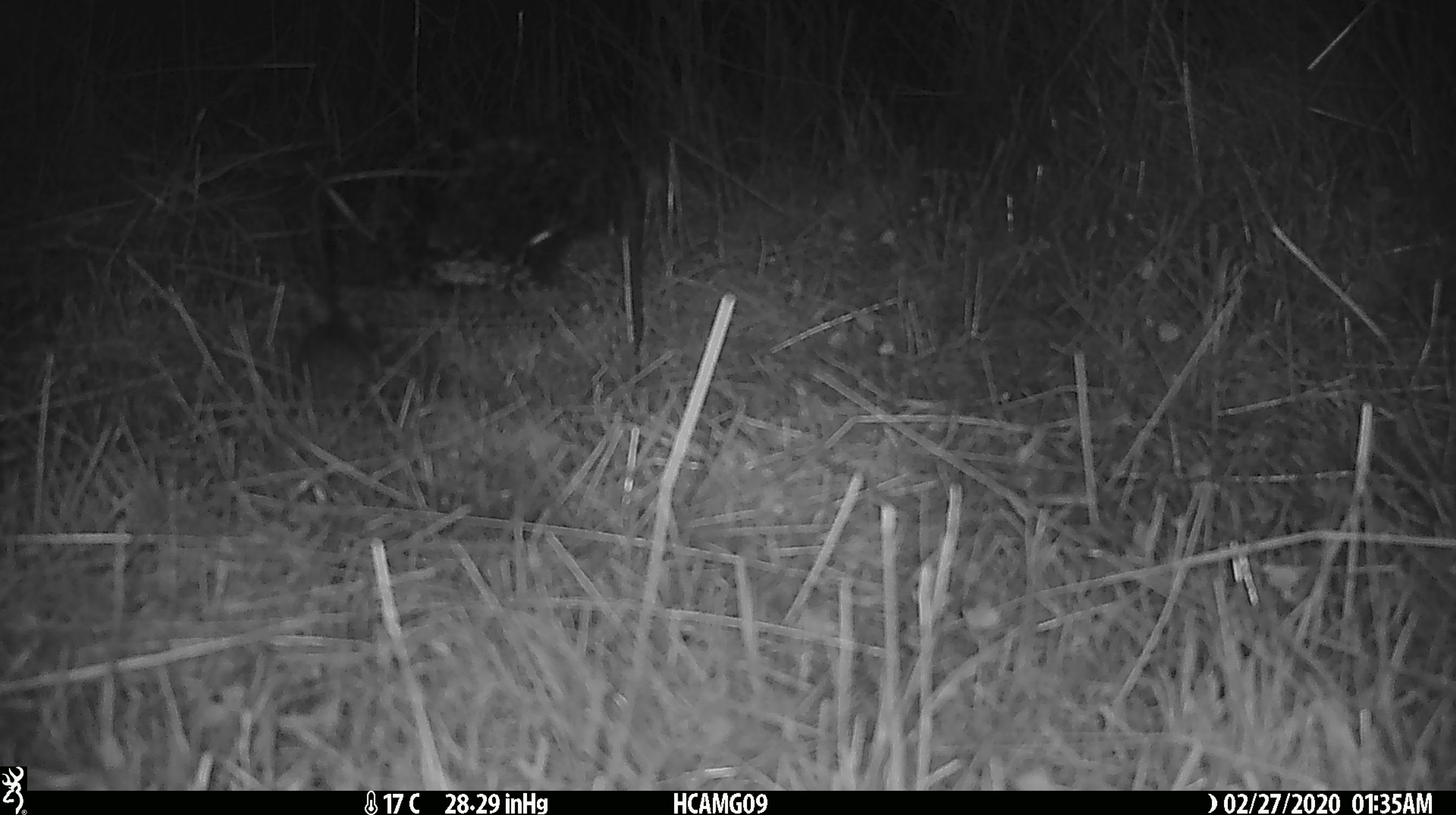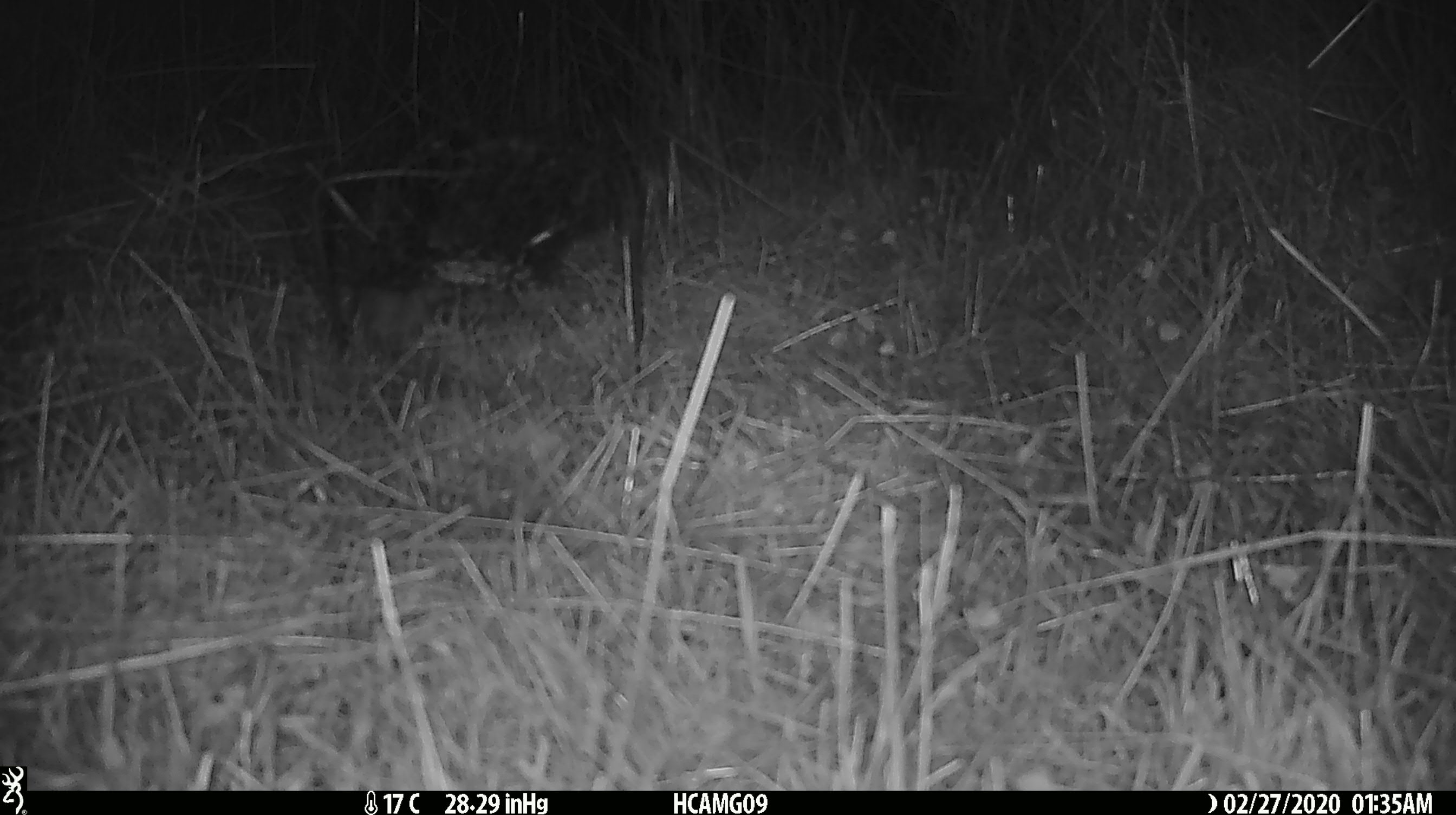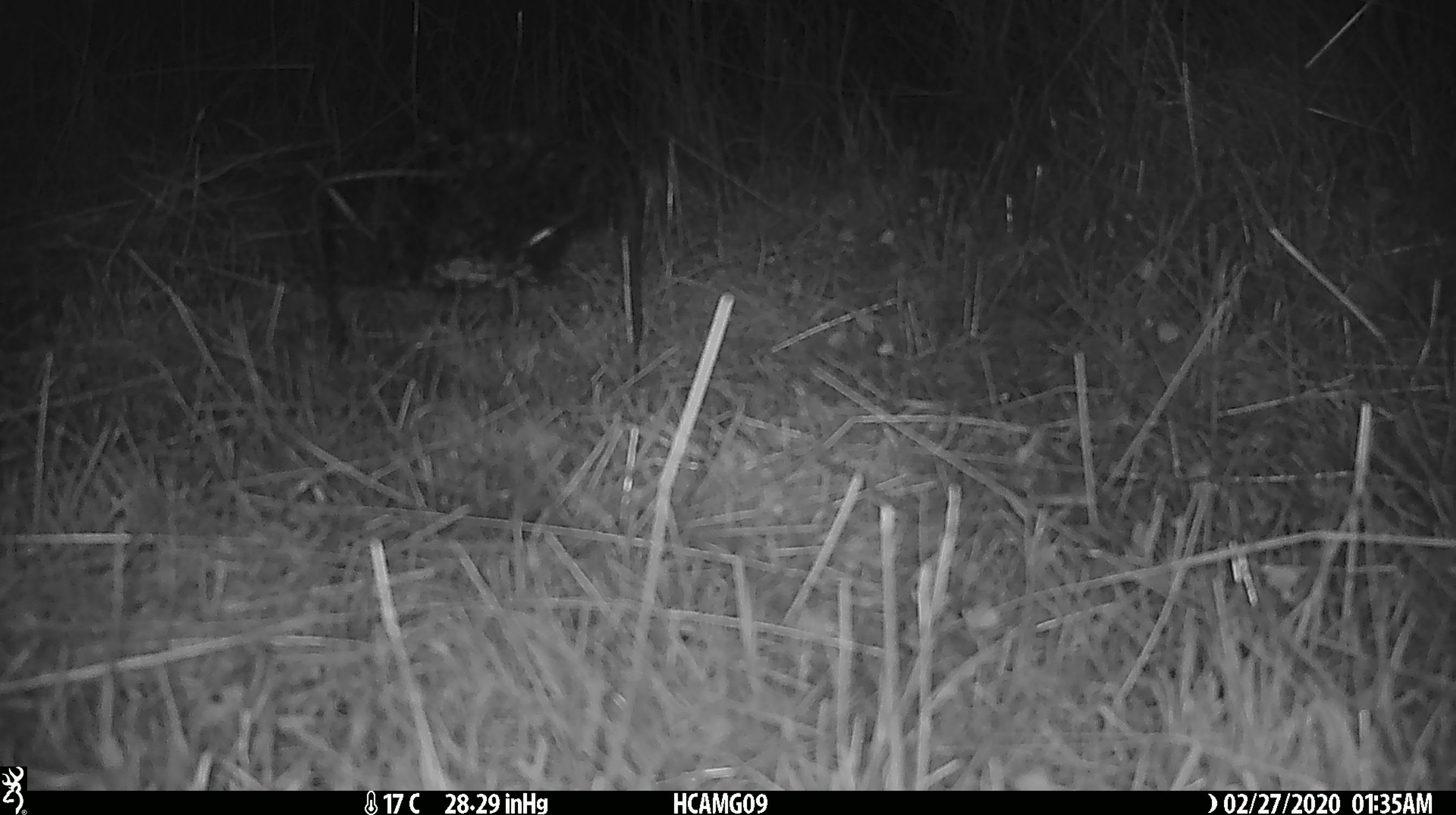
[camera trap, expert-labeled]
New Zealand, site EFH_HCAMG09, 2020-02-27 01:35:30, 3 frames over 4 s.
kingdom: Animalia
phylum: Chordata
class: Mammalia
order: Rodentia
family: Muridae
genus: Mus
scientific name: Mus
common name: mouse